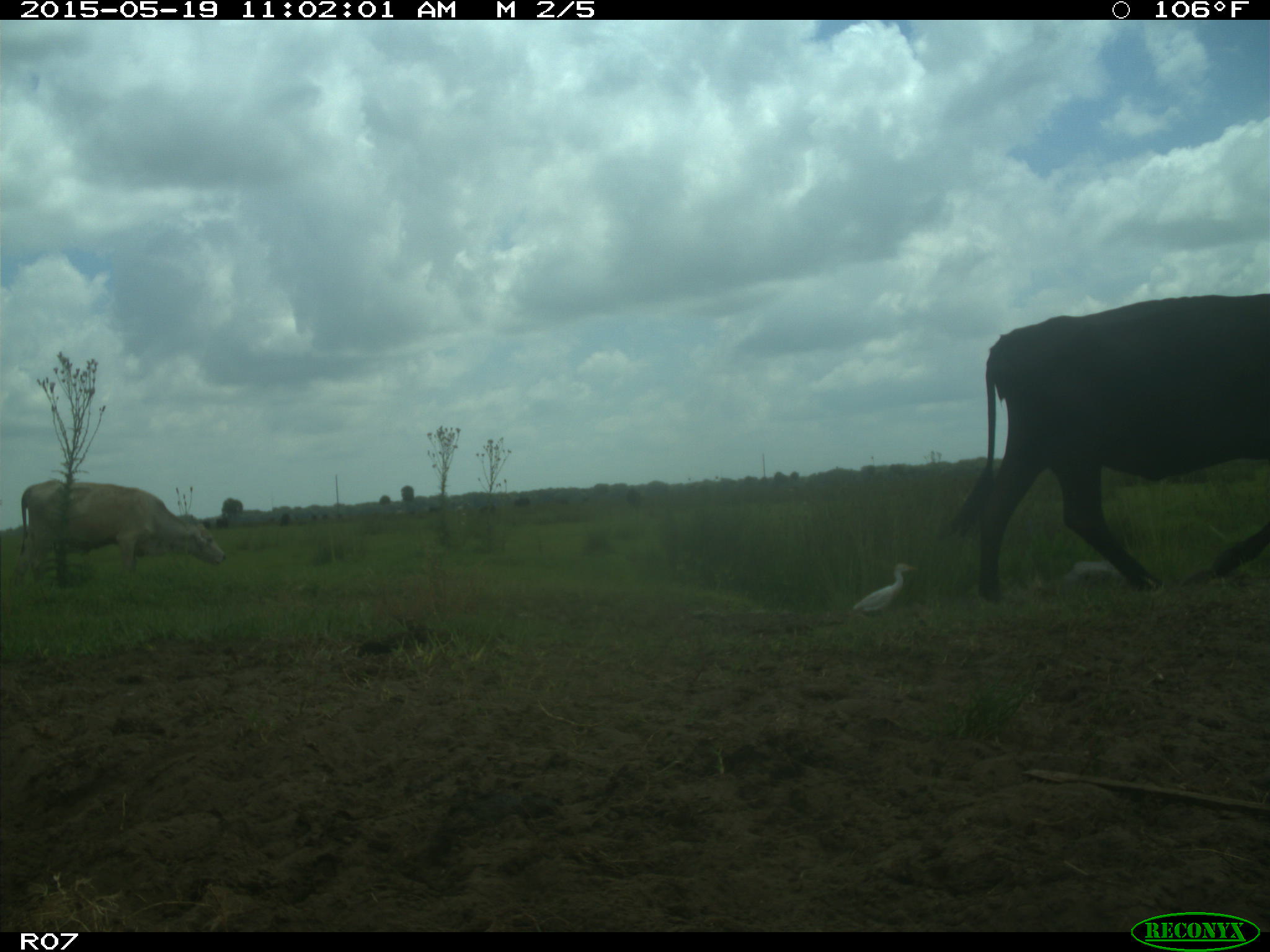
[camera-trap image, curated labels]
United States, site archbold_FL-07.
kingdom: Animalia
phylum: Chordata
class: Mammalia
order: Artiodactyla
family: Bovidae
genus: Bos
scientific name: Bos taurus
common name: domestic cow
Bos taurus (domestic cow).